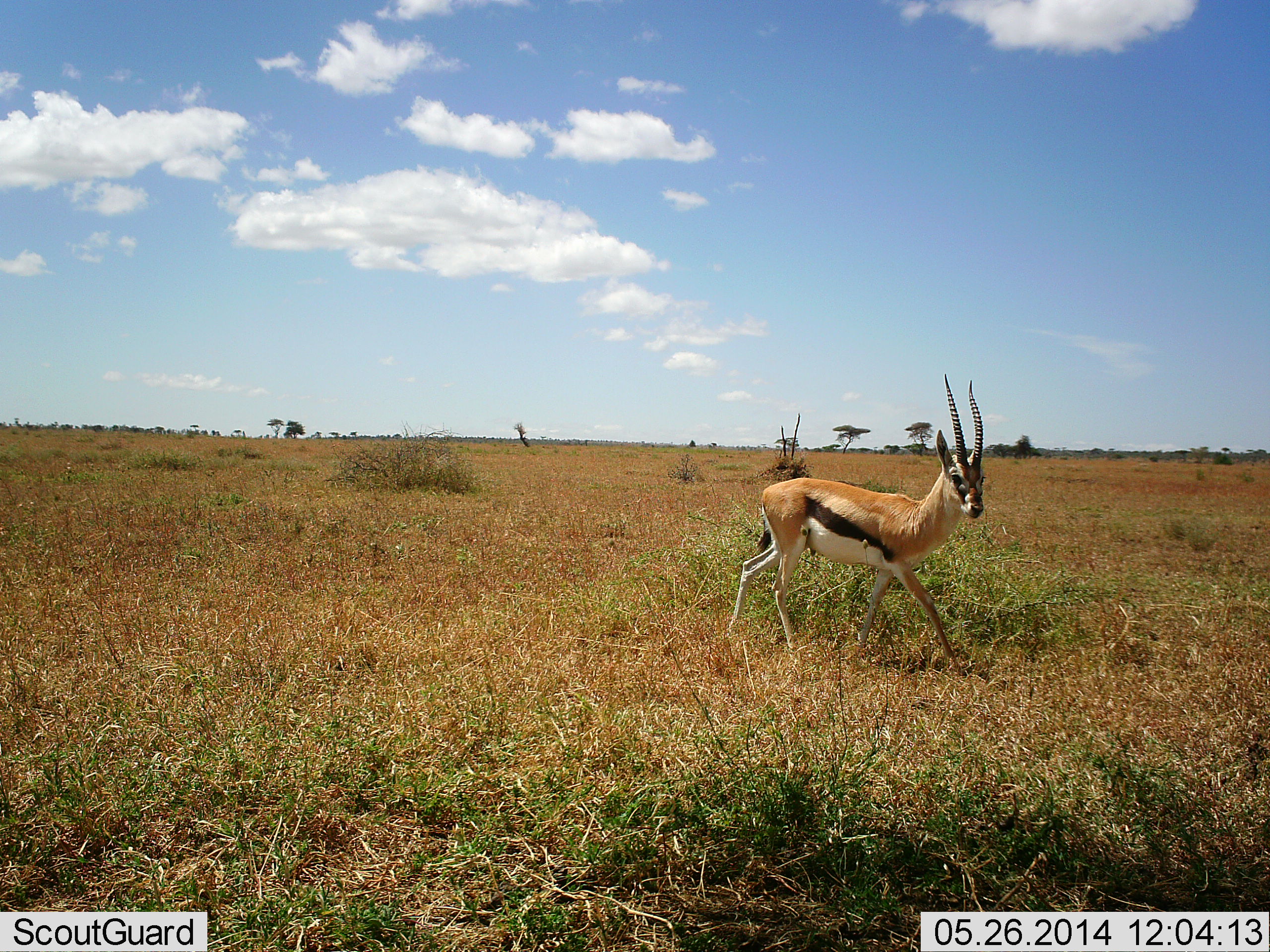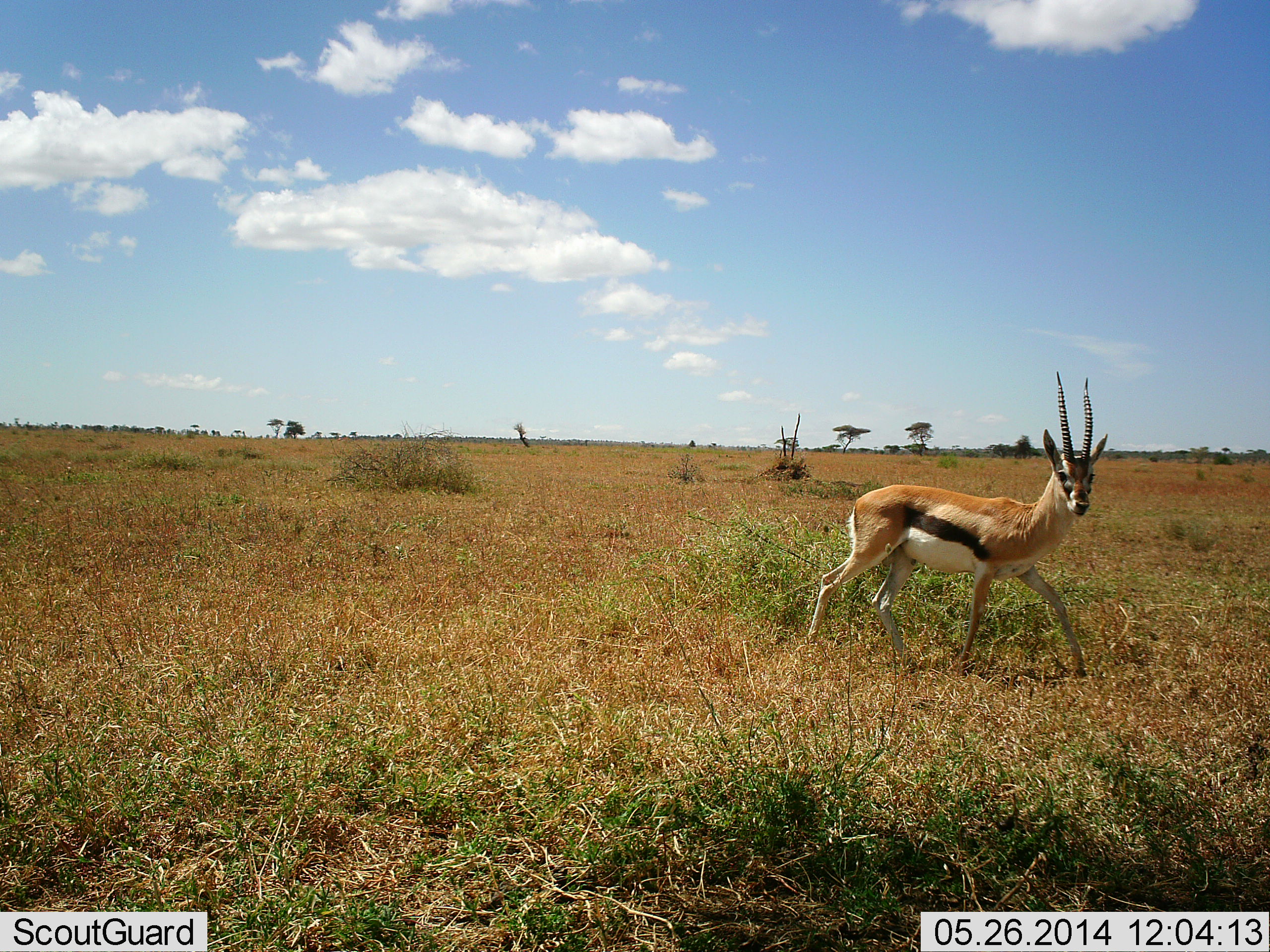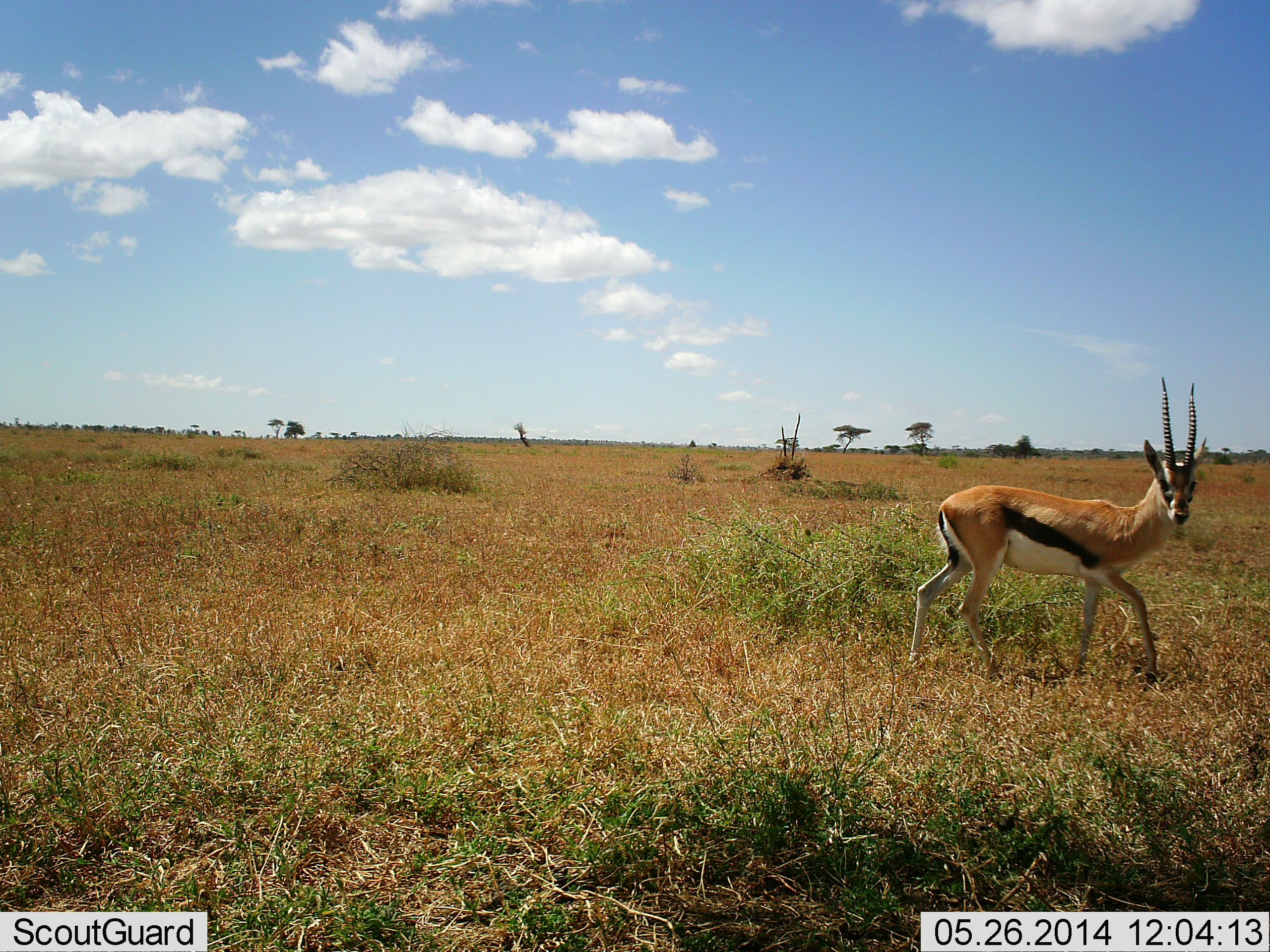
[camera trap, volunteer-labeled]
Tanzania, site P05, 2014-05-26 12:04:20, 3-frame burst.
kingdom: Animalia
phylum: Chordata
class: Mammalia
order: Artiodactyla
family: Bovidae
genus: Eudorcas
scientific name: Eudorcas thomsonii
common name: thomson's gazelle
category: gazellethomsons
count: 1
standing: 10%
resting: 0%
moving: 90%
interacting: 0%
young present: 0%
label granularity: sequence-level